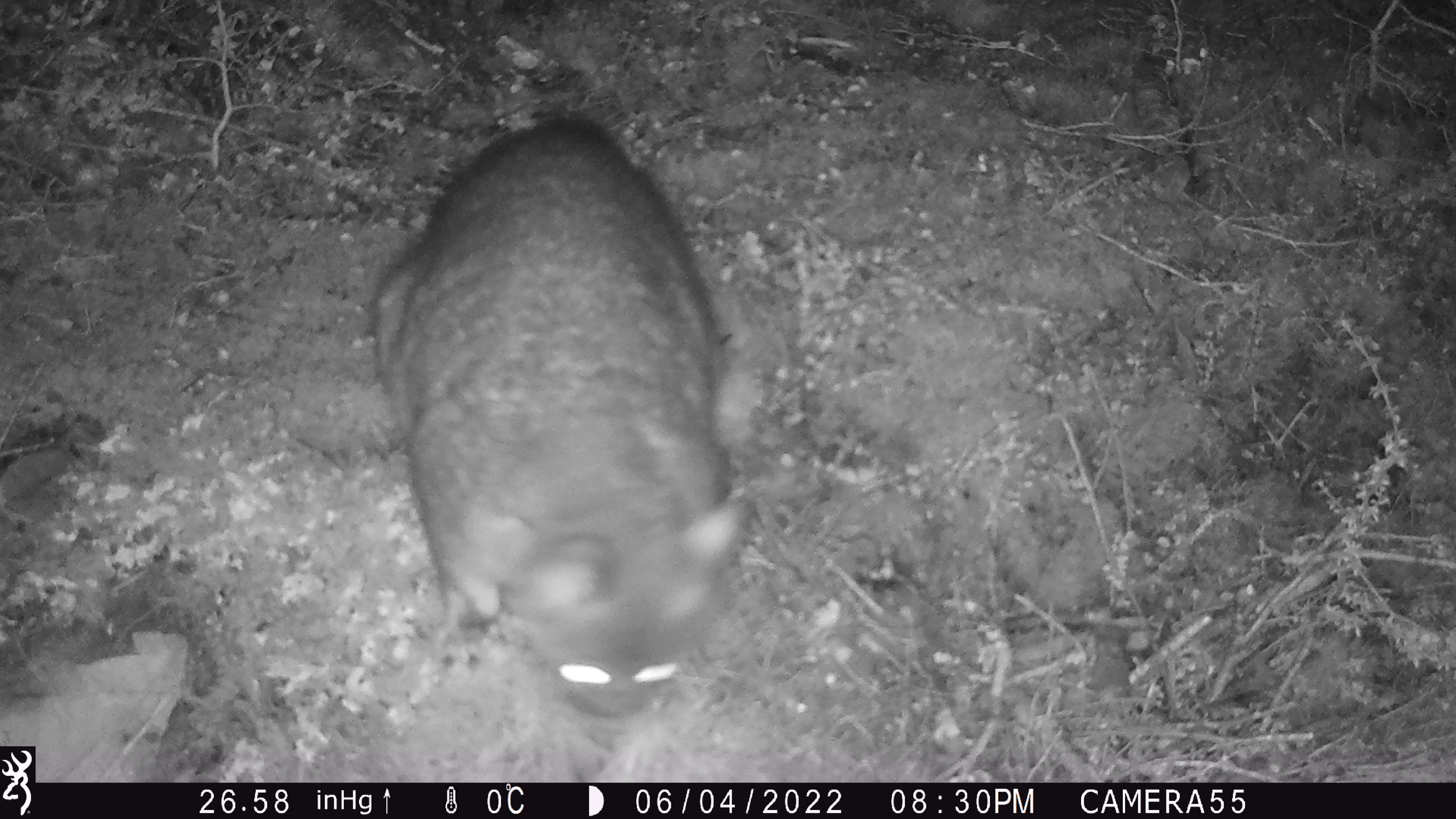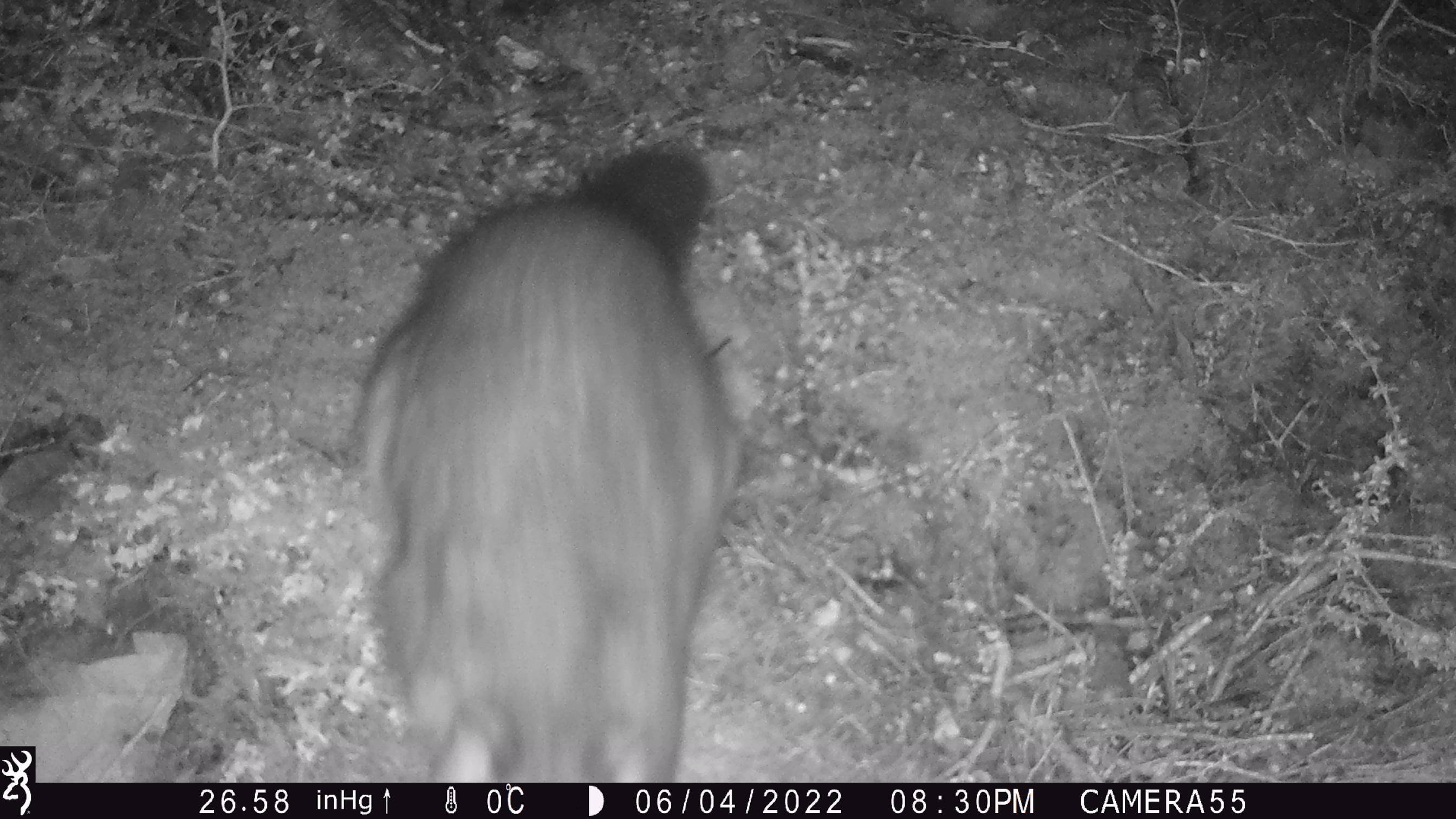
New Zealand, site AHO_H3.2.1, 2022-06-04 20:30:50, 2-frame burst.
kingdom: Animalia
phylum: Chordata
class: Mammalia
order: Diprotodontia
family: Phalangeridae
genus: Trichosurus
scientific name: Trichosurus vulpecula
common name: common brushtail possum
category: possum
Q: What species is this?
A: Possum (common brushtail possum) (Trichosurus vulpecula).